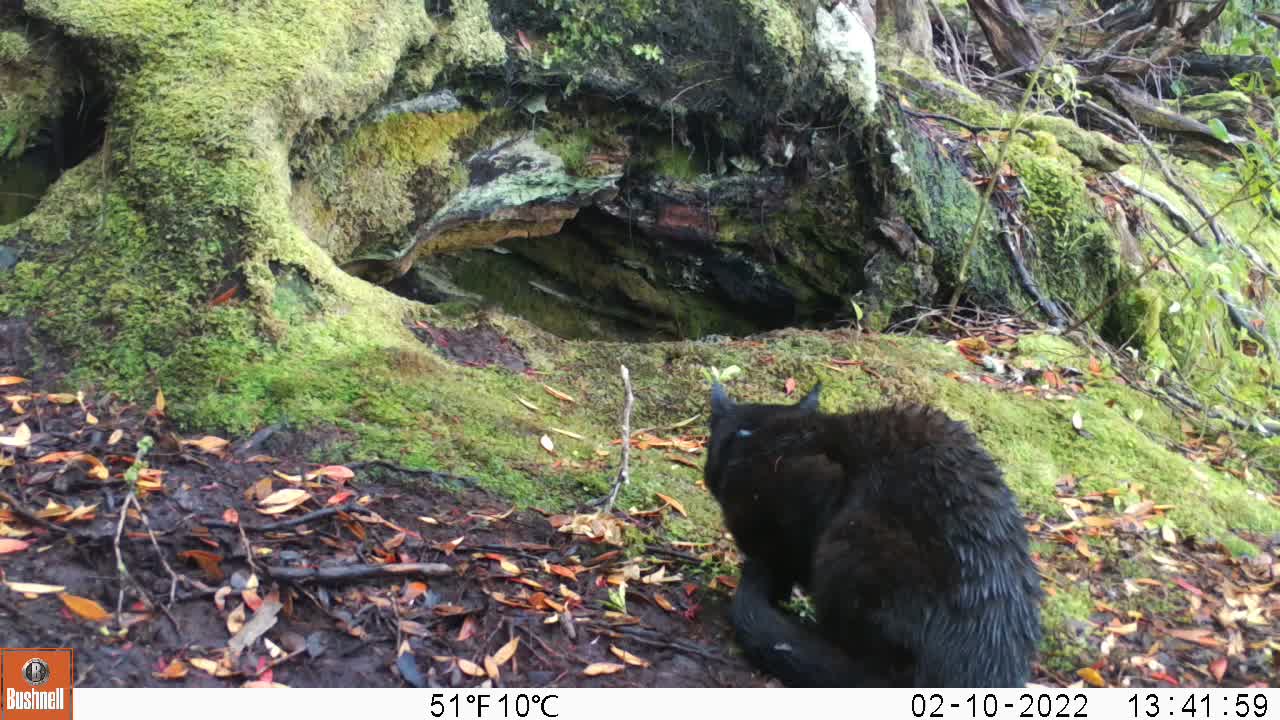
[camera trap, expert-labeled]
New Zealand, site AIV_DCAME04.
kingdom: Animalia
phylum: Chordata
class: Mammalia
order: Carnivora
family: Felidae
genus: Felis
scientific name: Felis catus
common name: domestic cat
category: cat